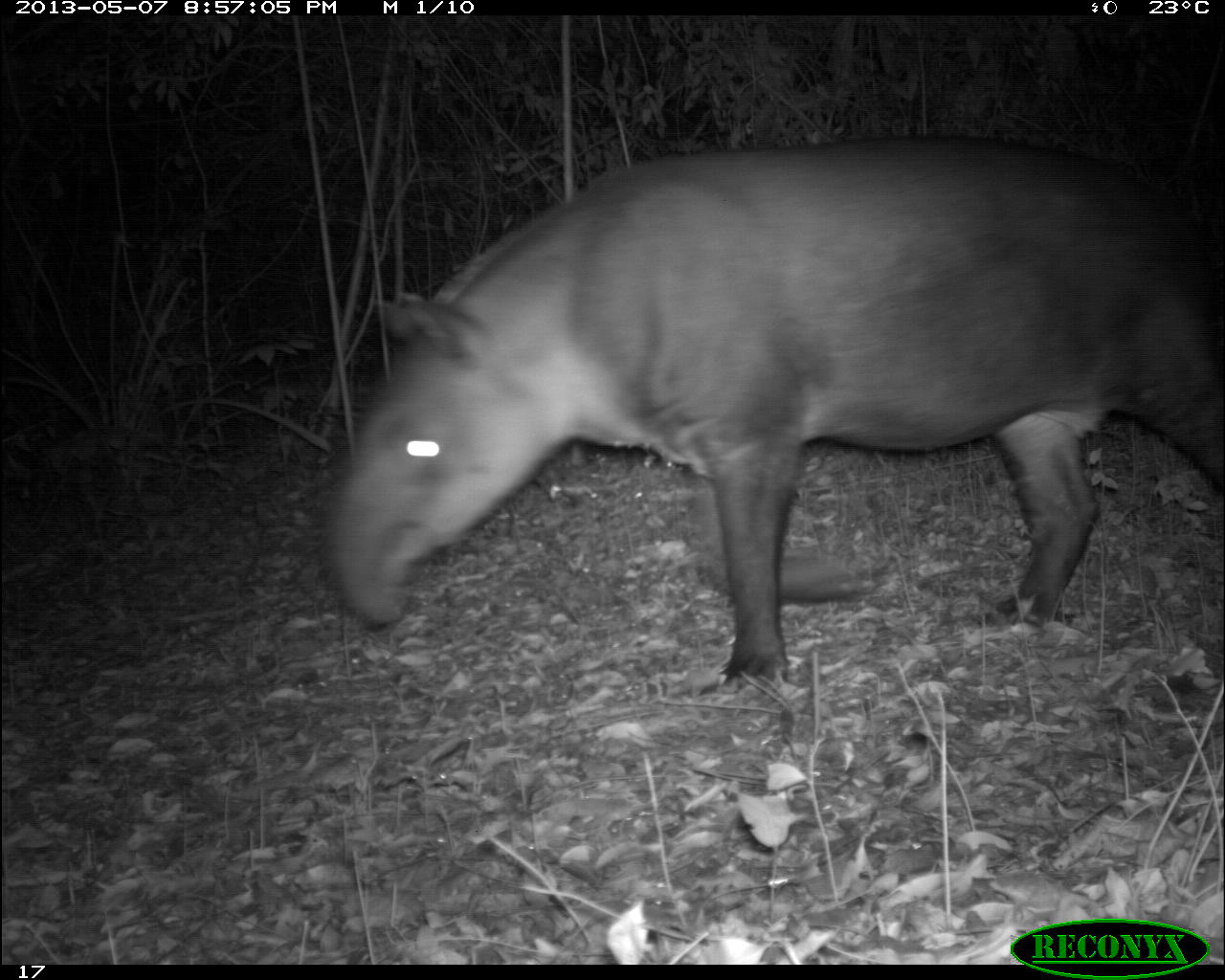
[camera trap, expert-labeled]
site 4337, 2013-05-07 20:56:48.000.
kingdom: Animalia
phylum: Chordata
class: Mammalia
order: Perissodactyla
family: Tapiridae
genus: Tapirus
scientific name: Tapirus bairdii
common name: baird's tapir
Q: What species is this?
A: Tapirus bairdii (baird's tapir).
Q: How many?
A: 2.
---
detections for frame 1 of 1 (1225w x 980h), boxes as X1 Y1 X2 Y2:
tapirus bairdii: 324 131 1225 696